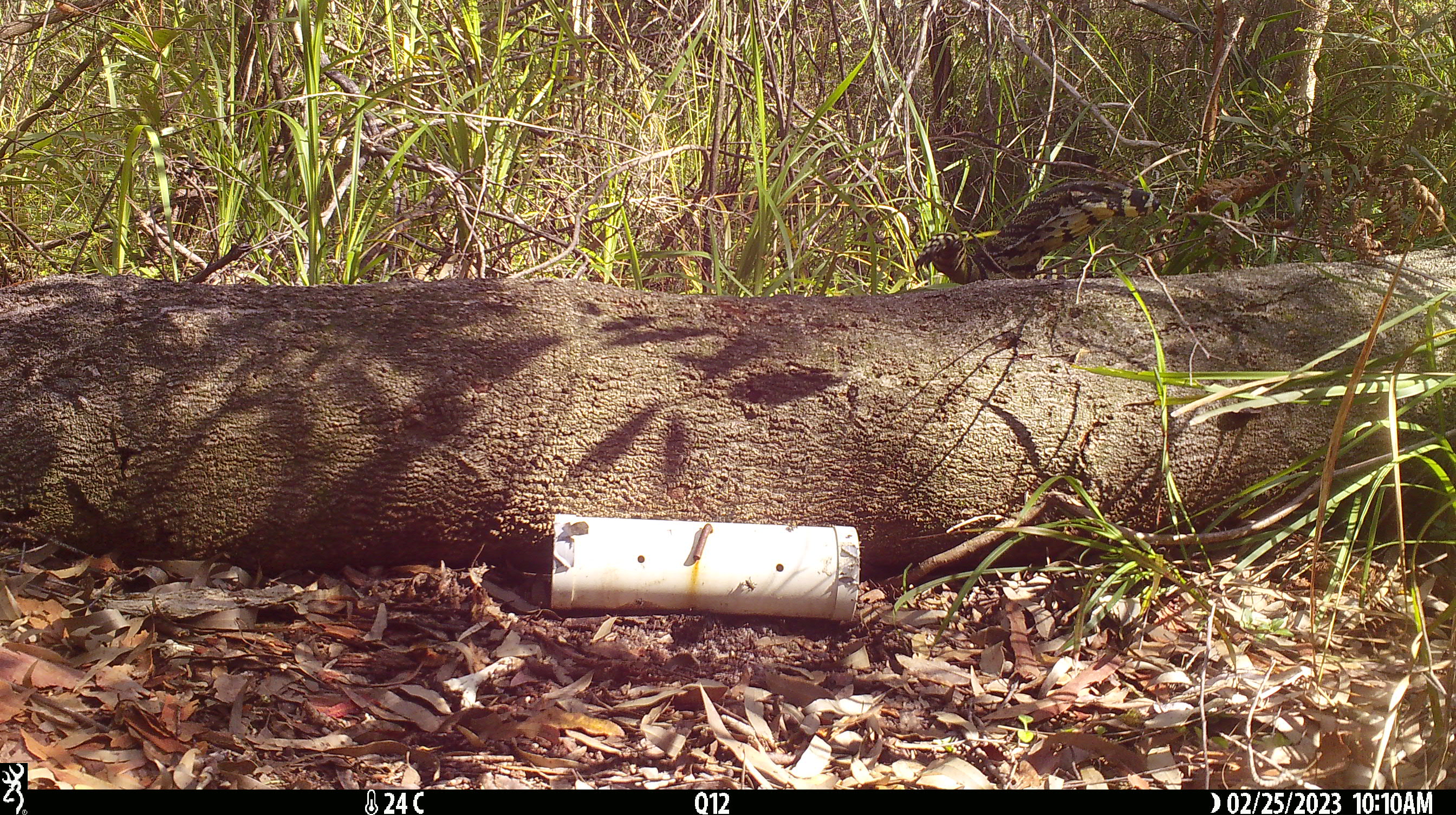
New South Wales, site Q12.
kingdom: Animalia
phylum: Chordata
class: Reptilia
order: Squamata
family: Varanidae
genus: Varanus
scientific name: Varanus varius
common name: lace monitor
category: goanna